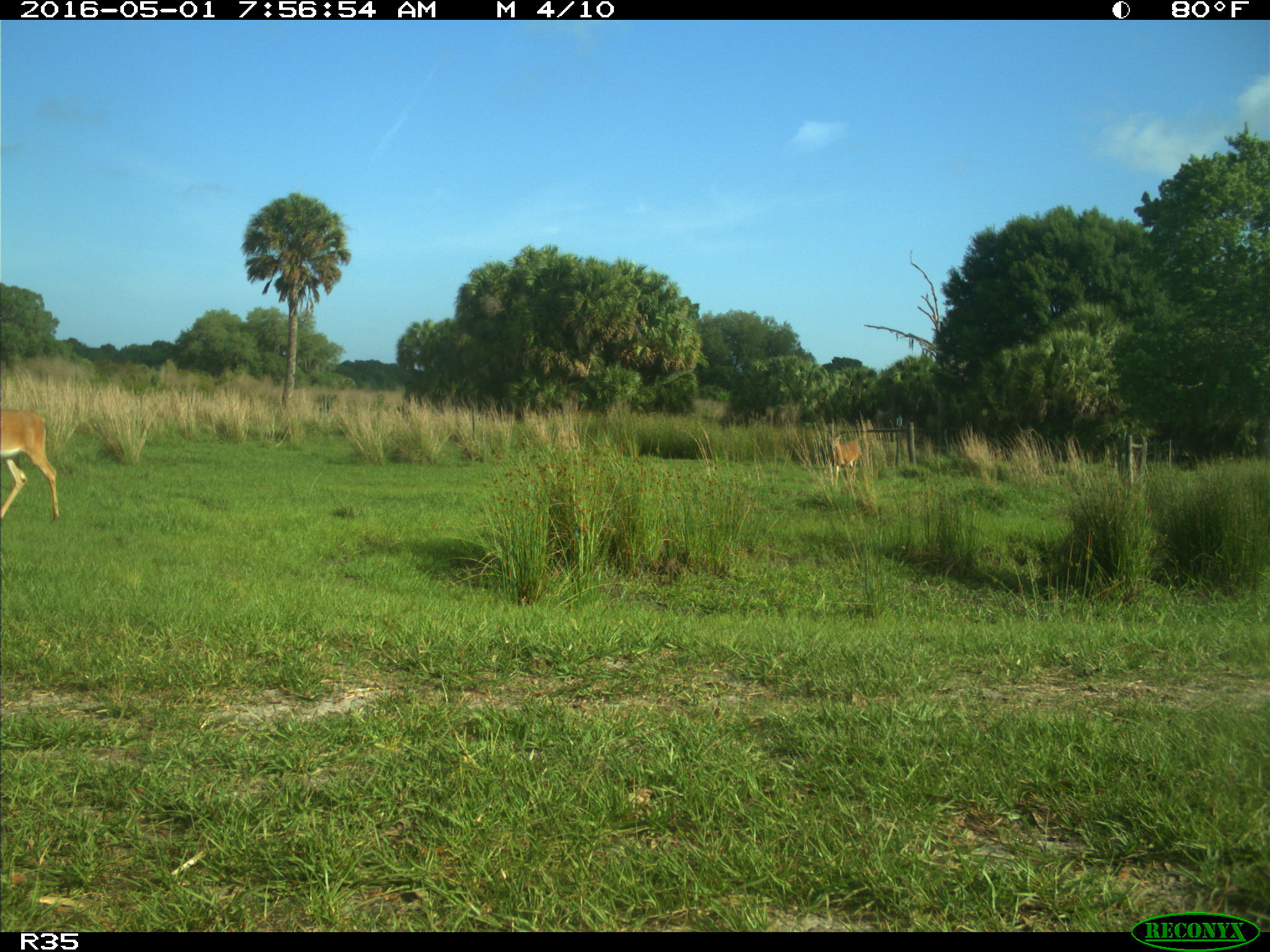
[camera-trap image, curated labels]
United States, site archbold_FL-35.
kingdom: Animalia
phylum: Chordata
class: Mammalia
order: Artiodactyla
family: Cervidae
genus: Odocoileus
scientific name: Odocoileus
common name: deer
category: unidentified deer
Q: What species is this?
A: Unidentified deer (deer) (Odocoileus).